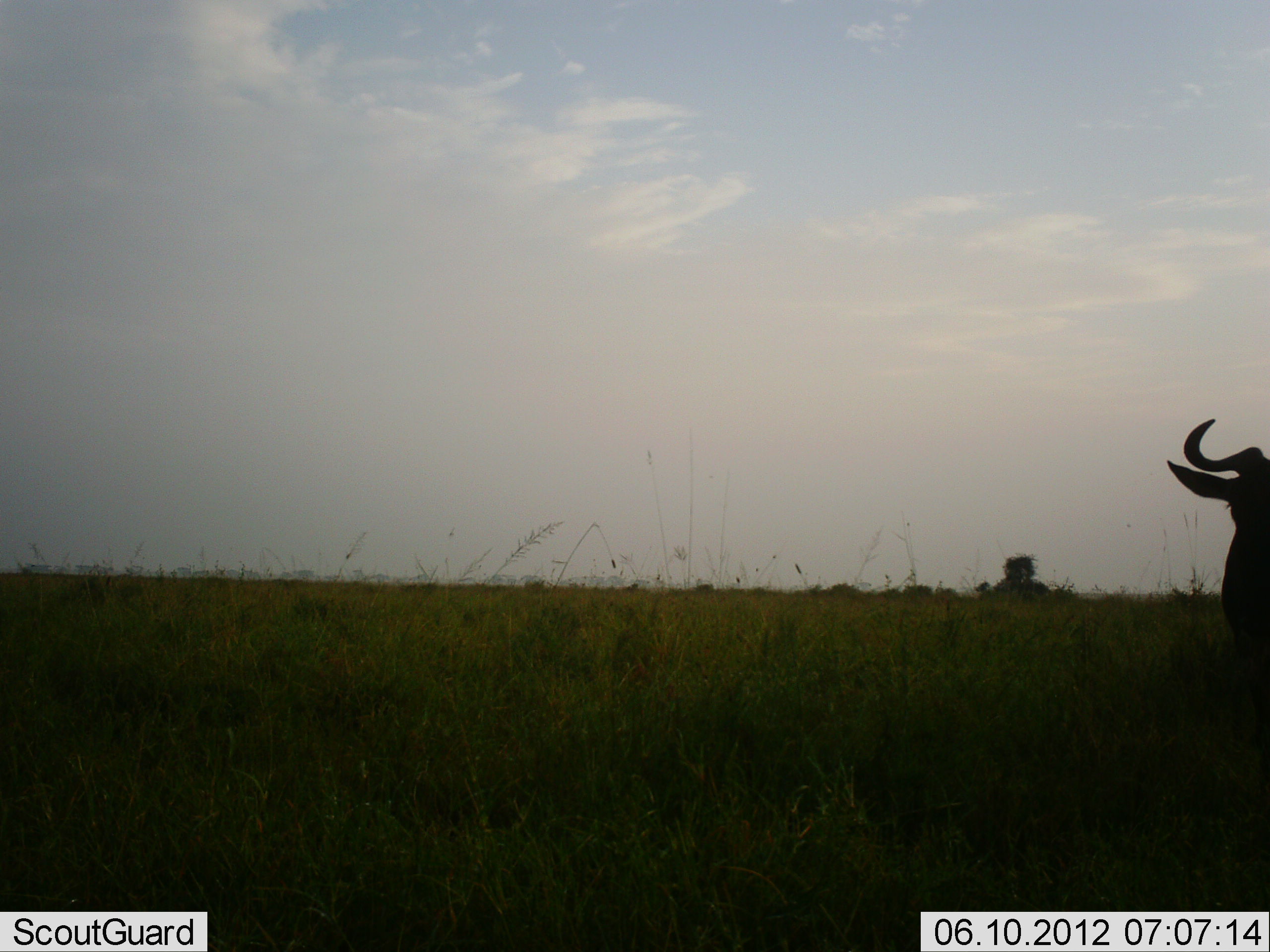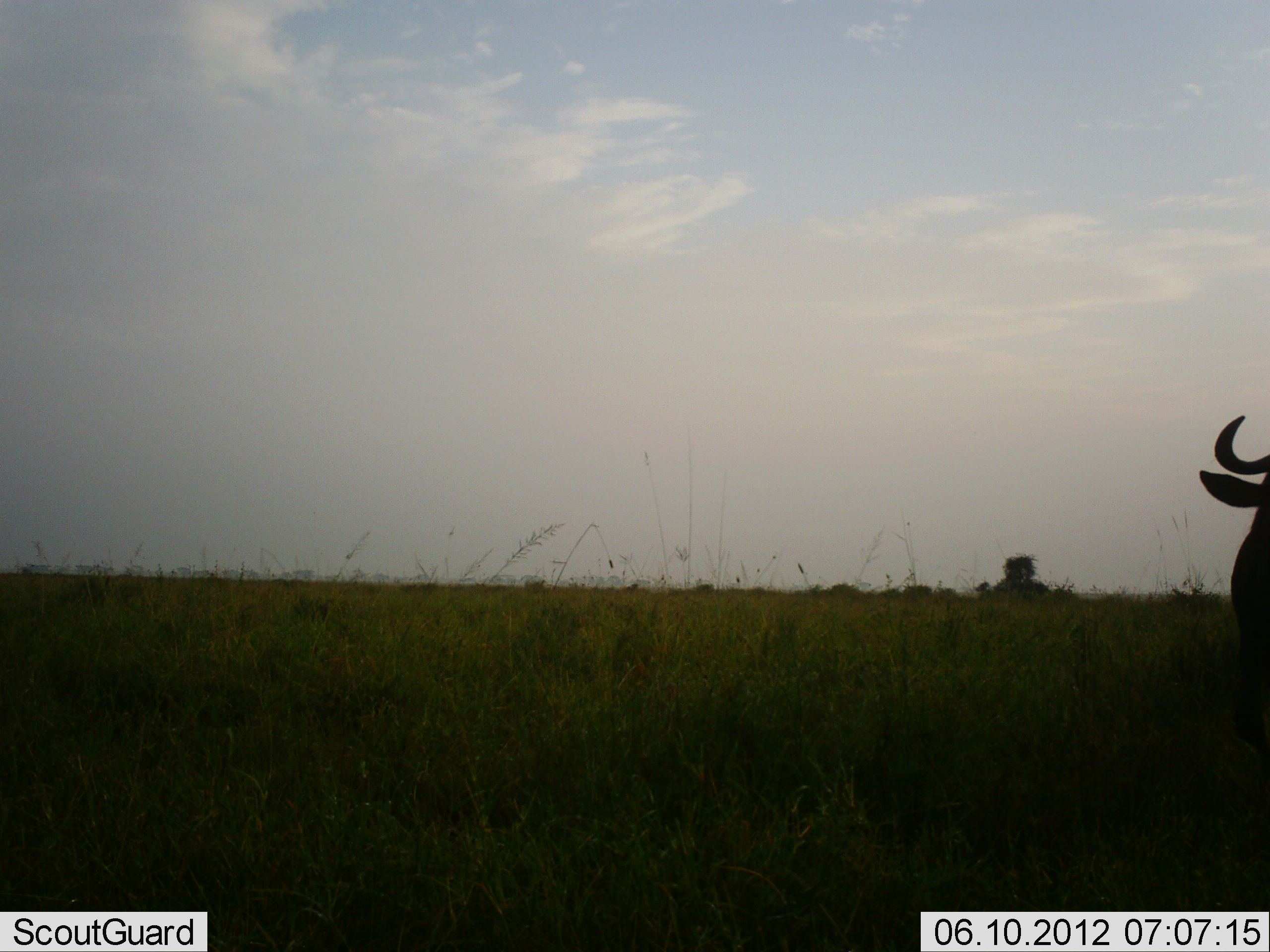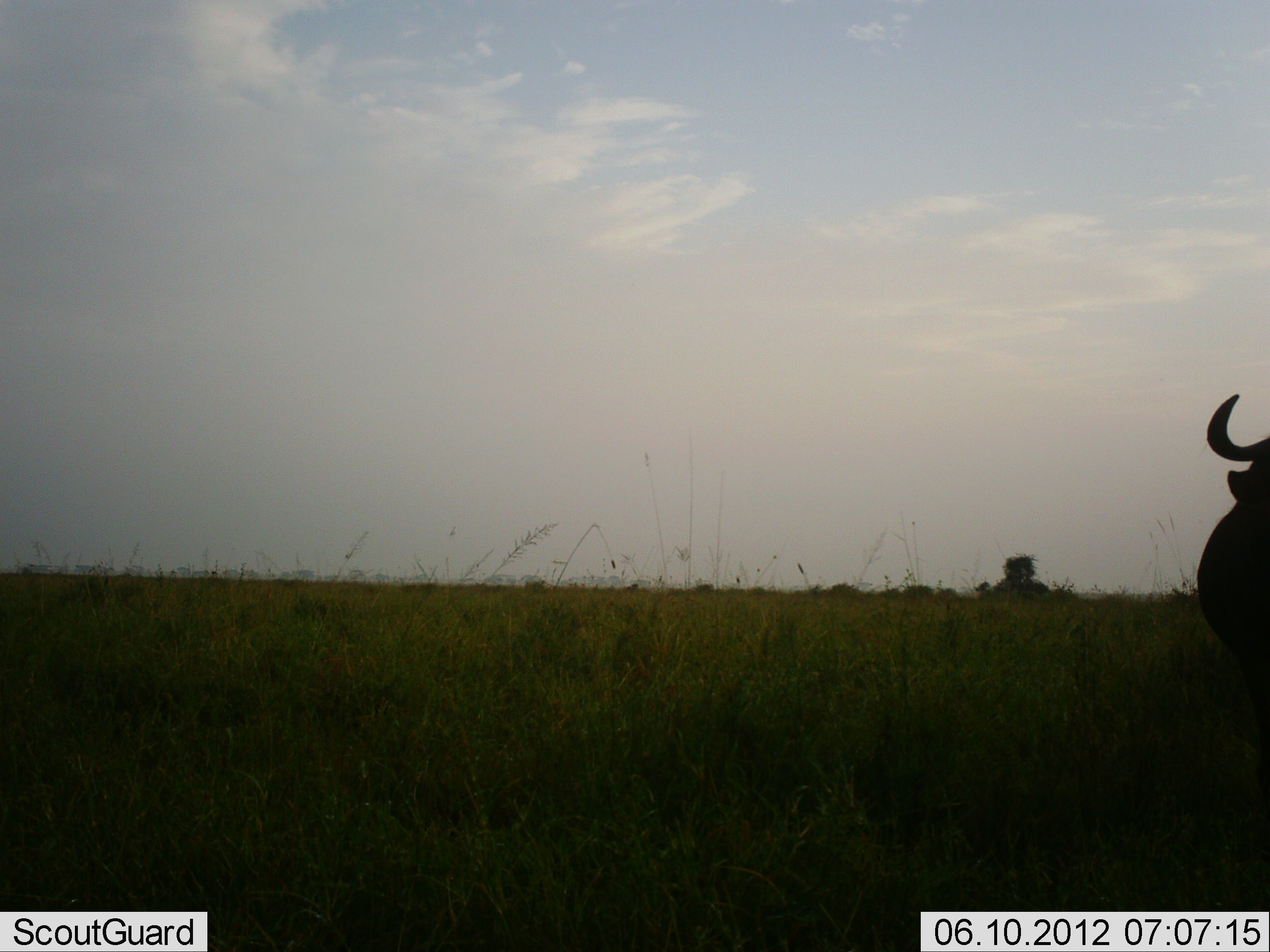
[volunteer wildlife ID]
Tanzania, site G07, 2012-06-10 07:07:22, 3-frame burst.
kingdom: Animalia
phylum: Chordata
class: Mammalia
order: Artiodactyla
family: Bovidae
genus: Connochaetes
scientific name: Connochaetes taurinus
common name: blue wildebeest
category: wildebeest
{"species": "wildebeest (blue wildebeest) (Connochaetes taurinus)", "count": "1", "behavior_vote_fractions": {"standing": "60%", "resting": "10%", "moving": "30%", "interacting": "0%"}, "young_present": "0%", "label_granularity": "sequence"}